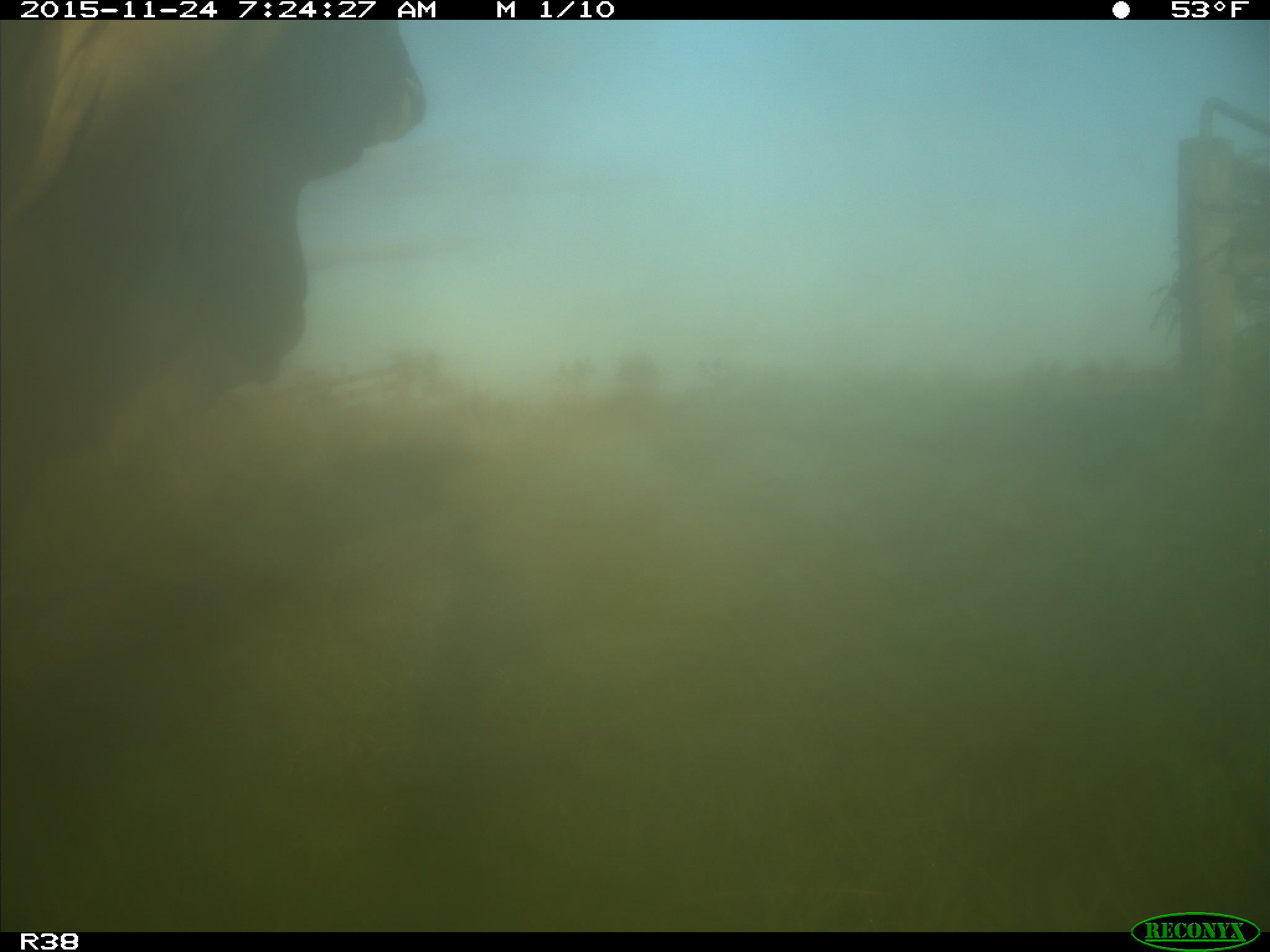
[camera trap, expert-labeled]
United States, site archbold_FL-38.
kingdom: Animalia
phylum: Chordata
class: Mammalia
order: Artiodactyla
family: Bovidae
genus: Bos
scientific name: Bos taurus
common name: domestic cow